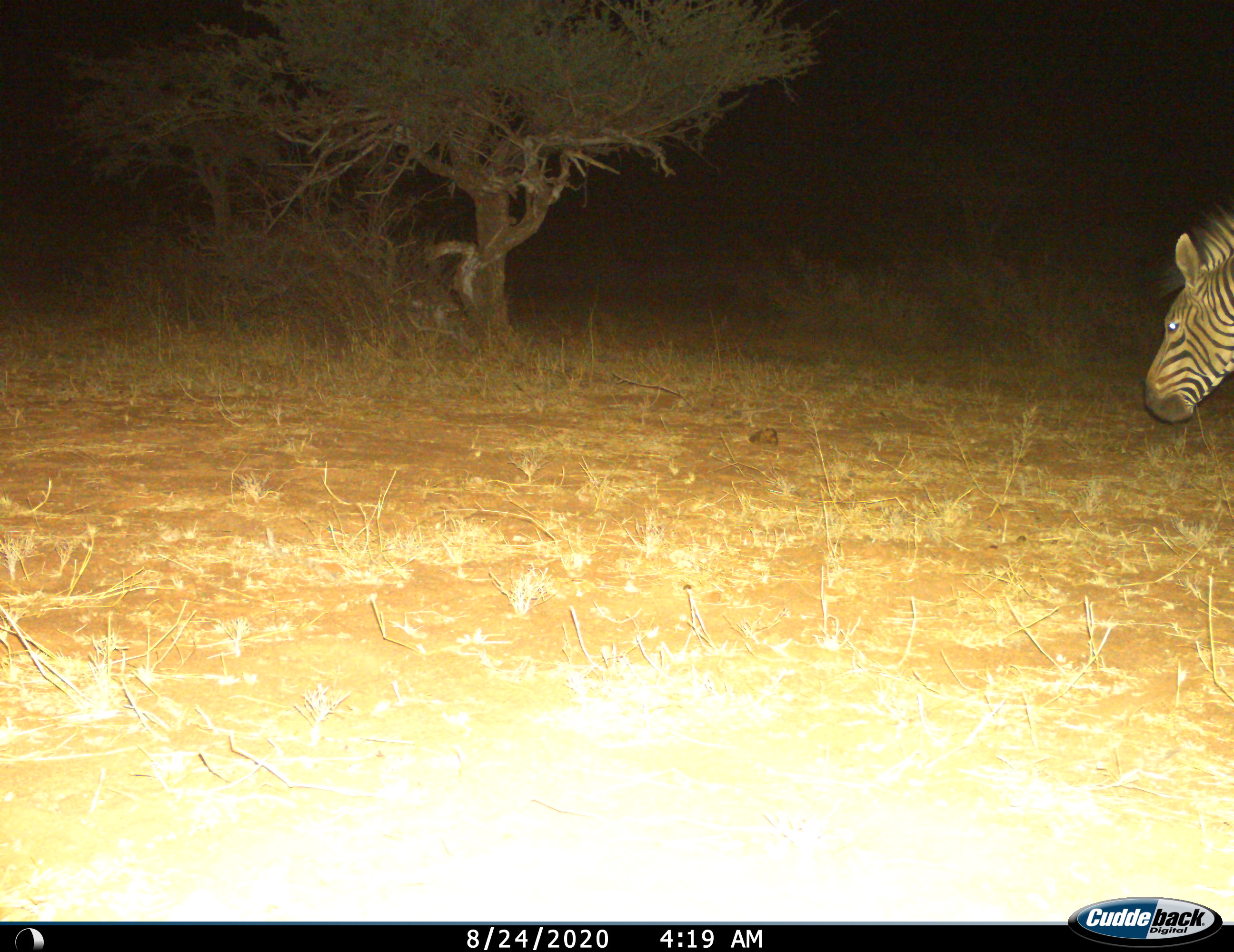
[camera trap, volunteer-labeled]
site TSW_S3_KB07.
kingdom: Animalia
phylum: Chordata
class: Mammalia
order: Perissodactyla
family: Equidae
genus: Equus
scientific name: Equus zebra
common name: mountain zebra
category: zebramountain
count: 1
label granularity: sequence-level